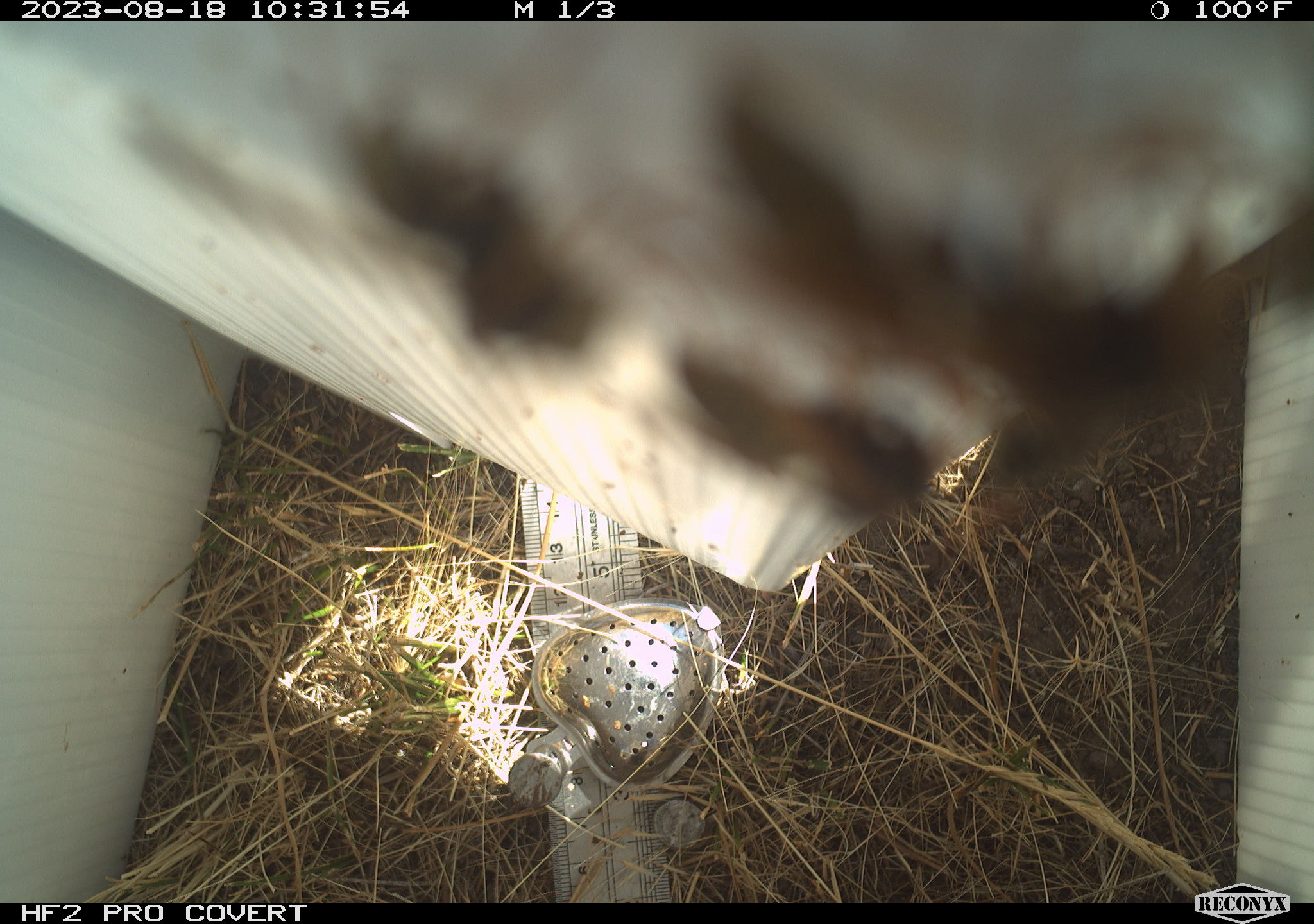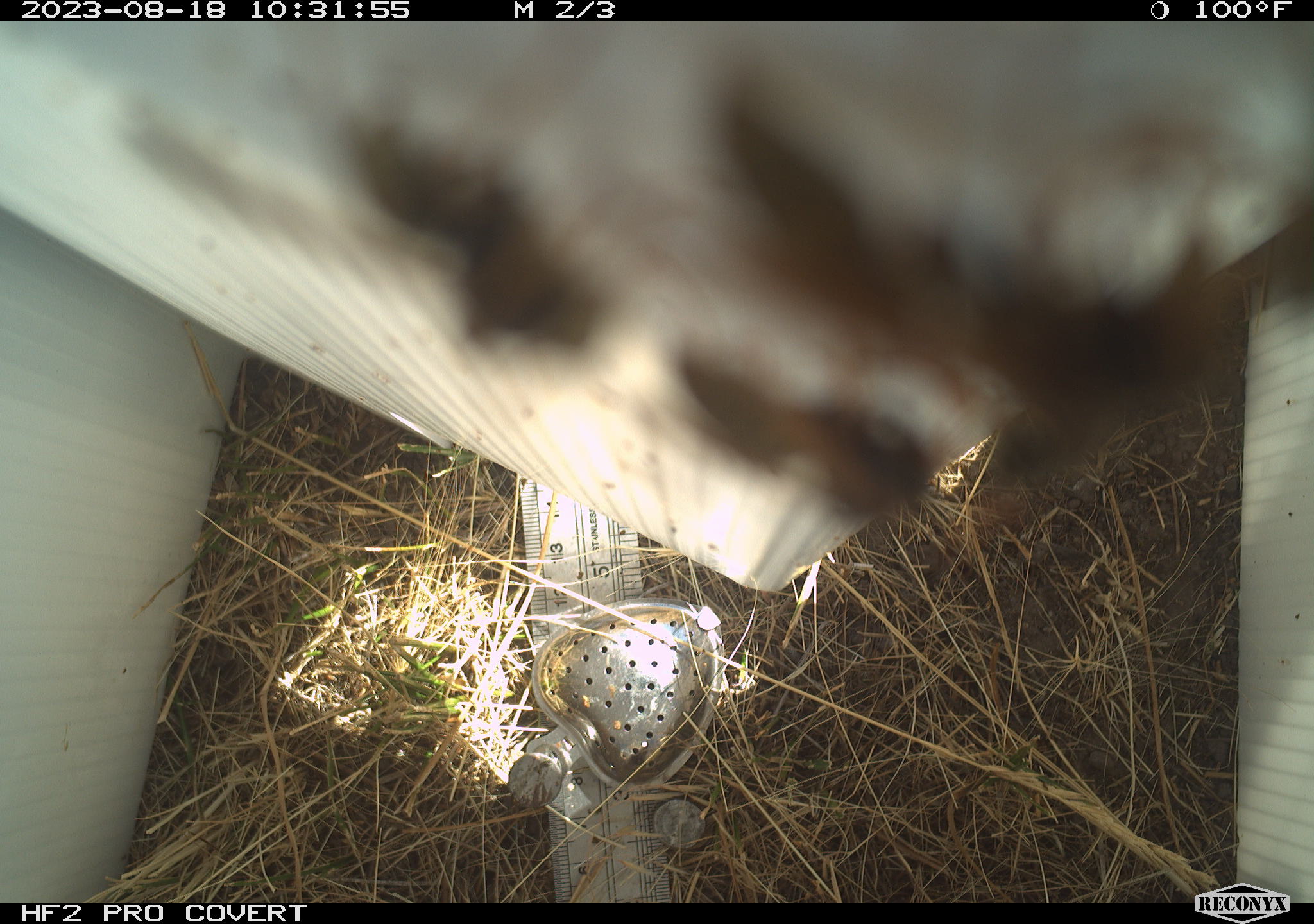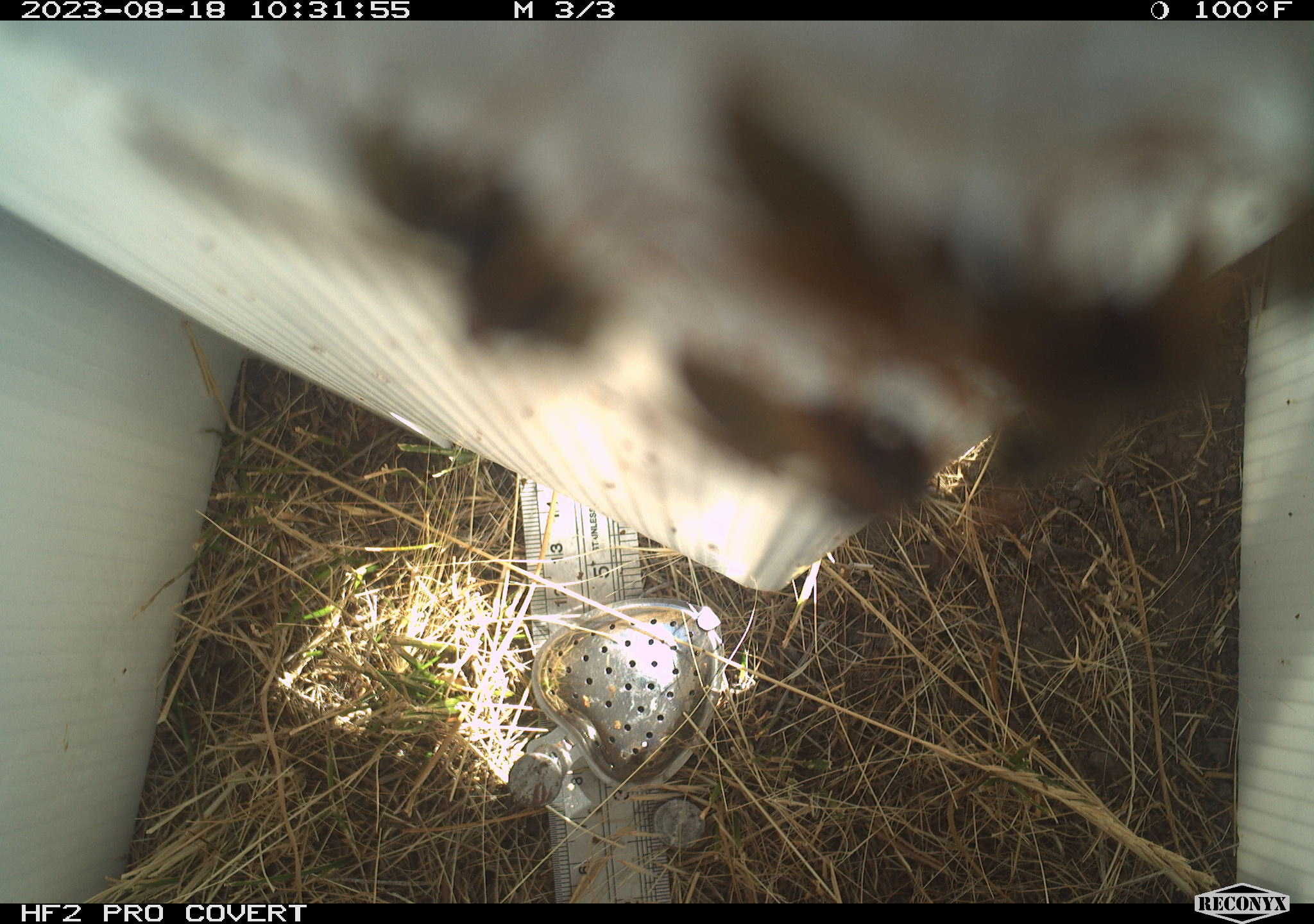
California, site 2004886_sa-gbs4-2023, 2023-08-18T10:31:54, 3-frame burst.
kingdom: Animalia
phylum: Arthropoda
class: Insecta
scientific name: Insecta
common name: insect